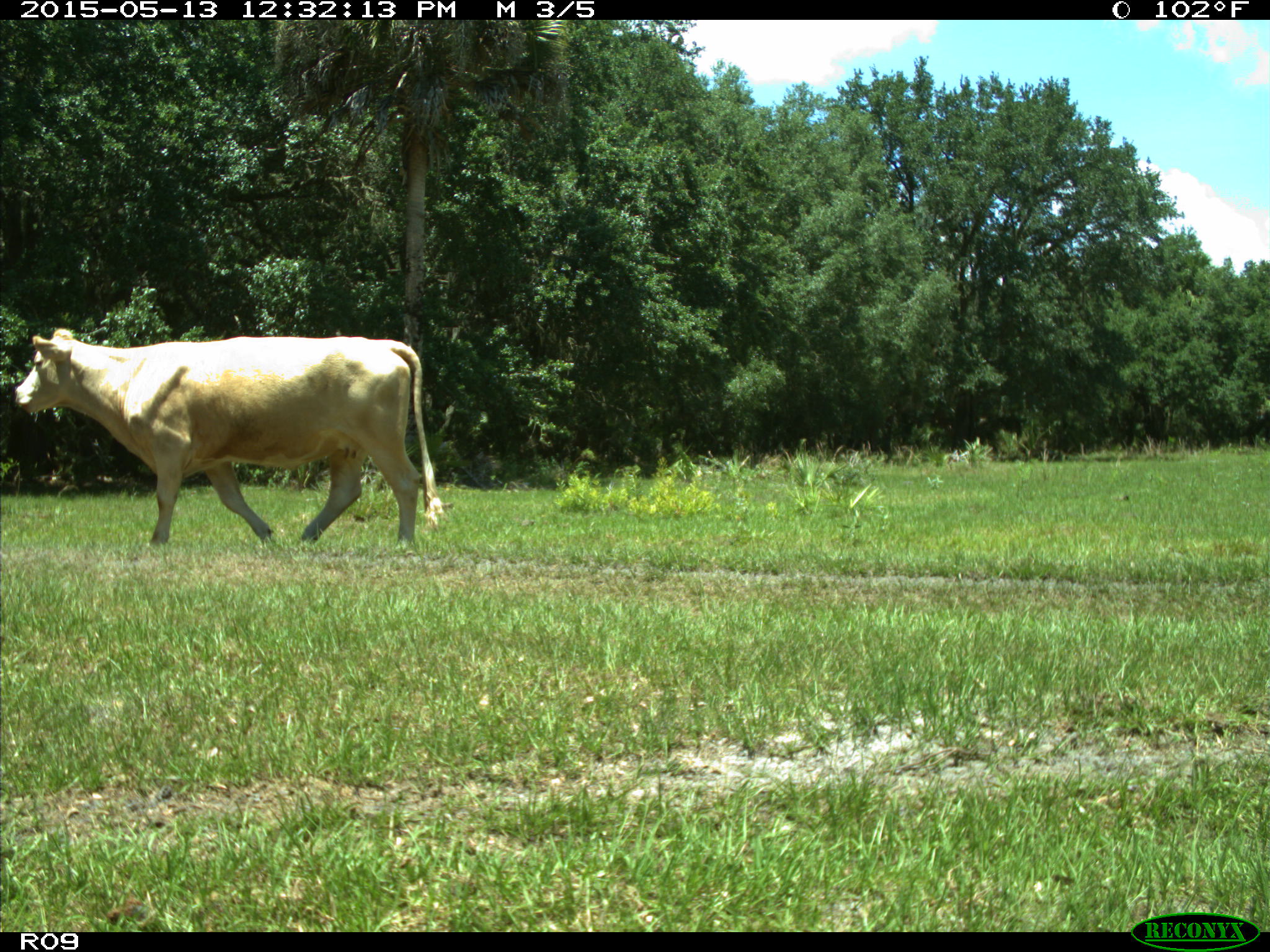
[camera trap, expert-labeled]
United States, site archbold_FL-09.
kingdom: Animalia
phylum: Chordata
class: Mammalia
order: Artiodactyla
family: Bovidae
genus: Bos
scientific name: Bos taurus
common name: domestic cow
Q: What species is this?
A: Bos taurus (domestic cow).